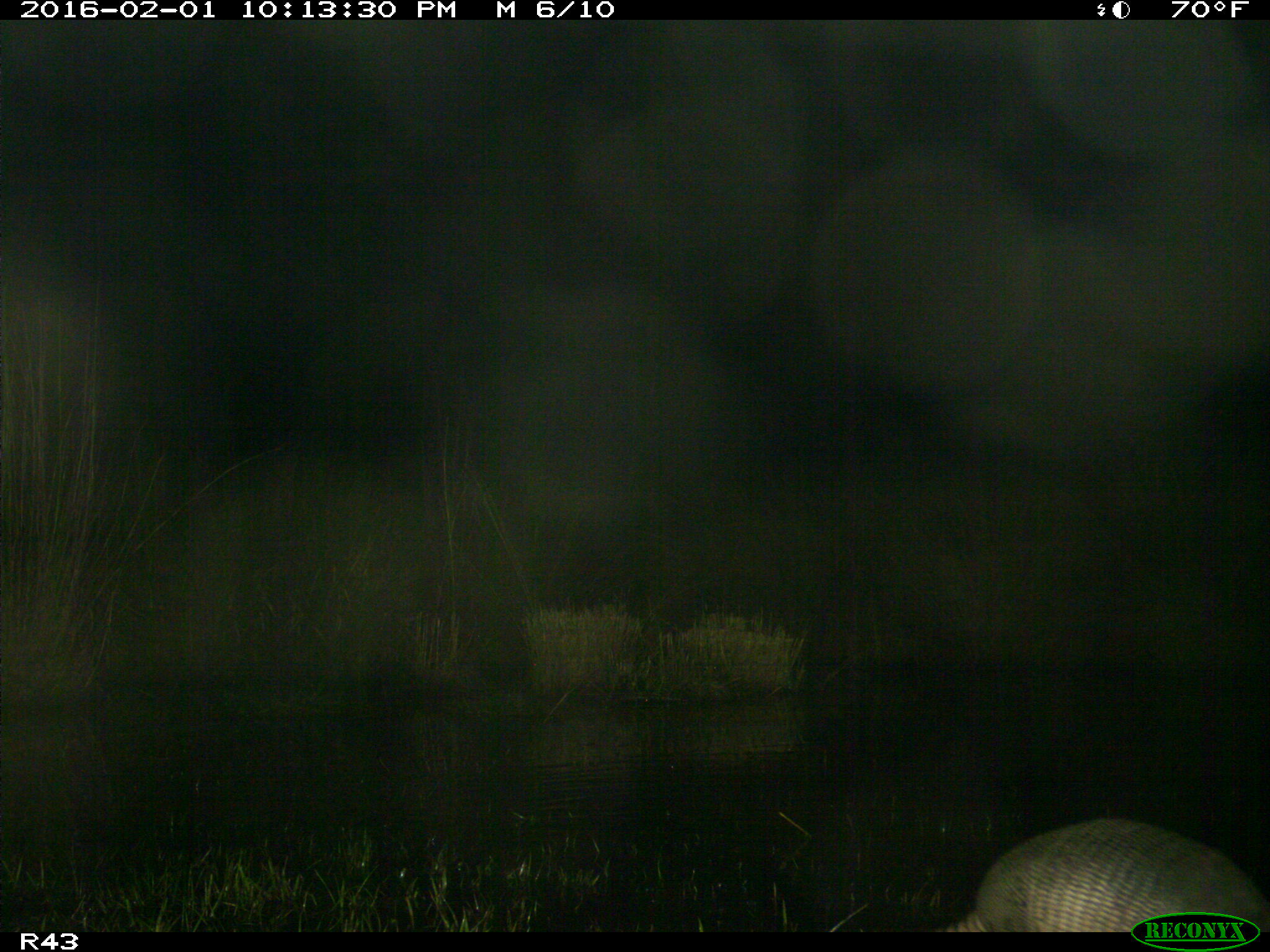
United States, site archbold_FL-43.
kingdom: Animalia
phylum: Chordata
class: Mammalia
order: Cingulata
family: Dasypodidae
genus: Dasypus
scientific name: Dasypus novemcinctus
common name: nine-banded armadillo